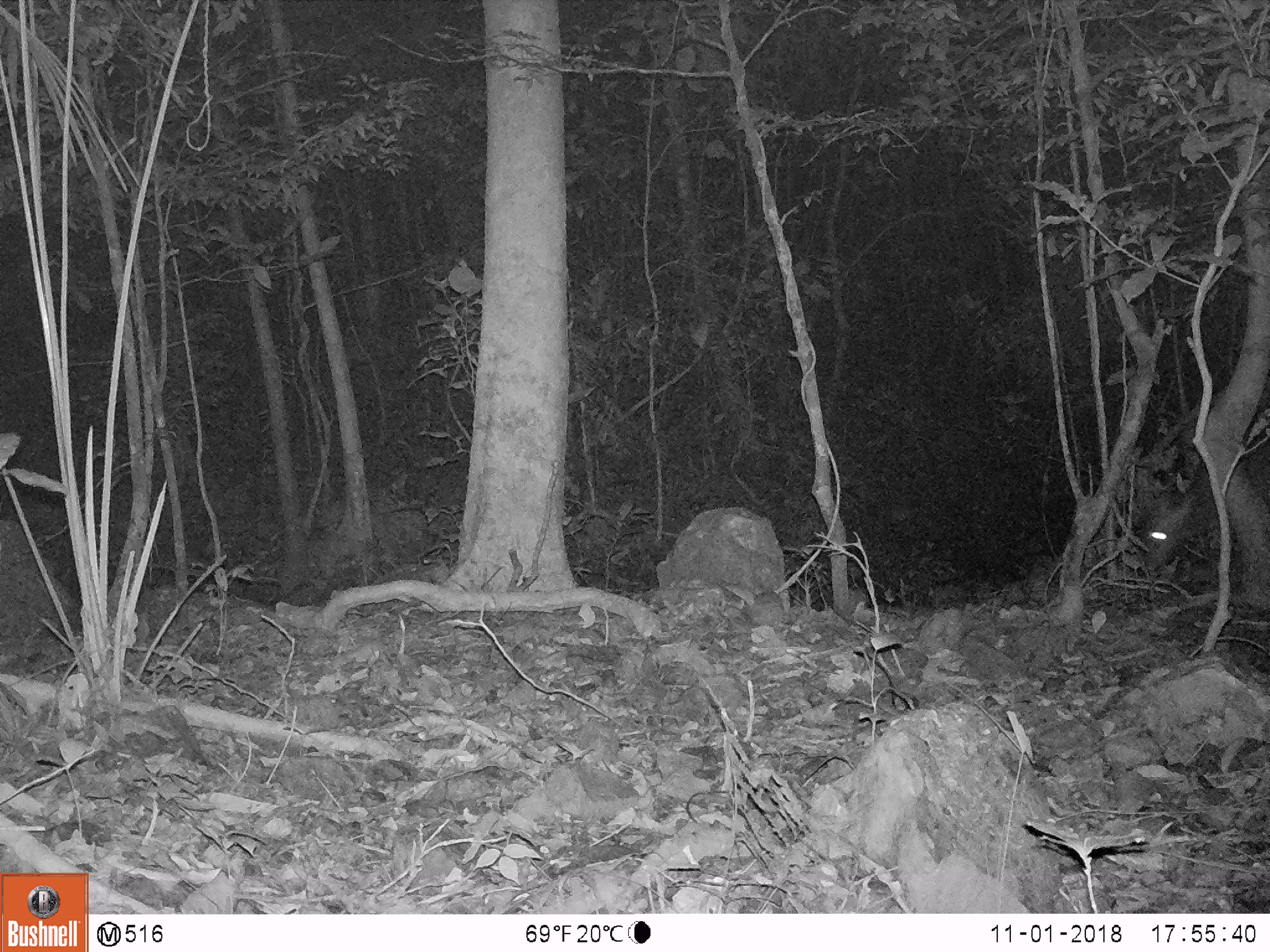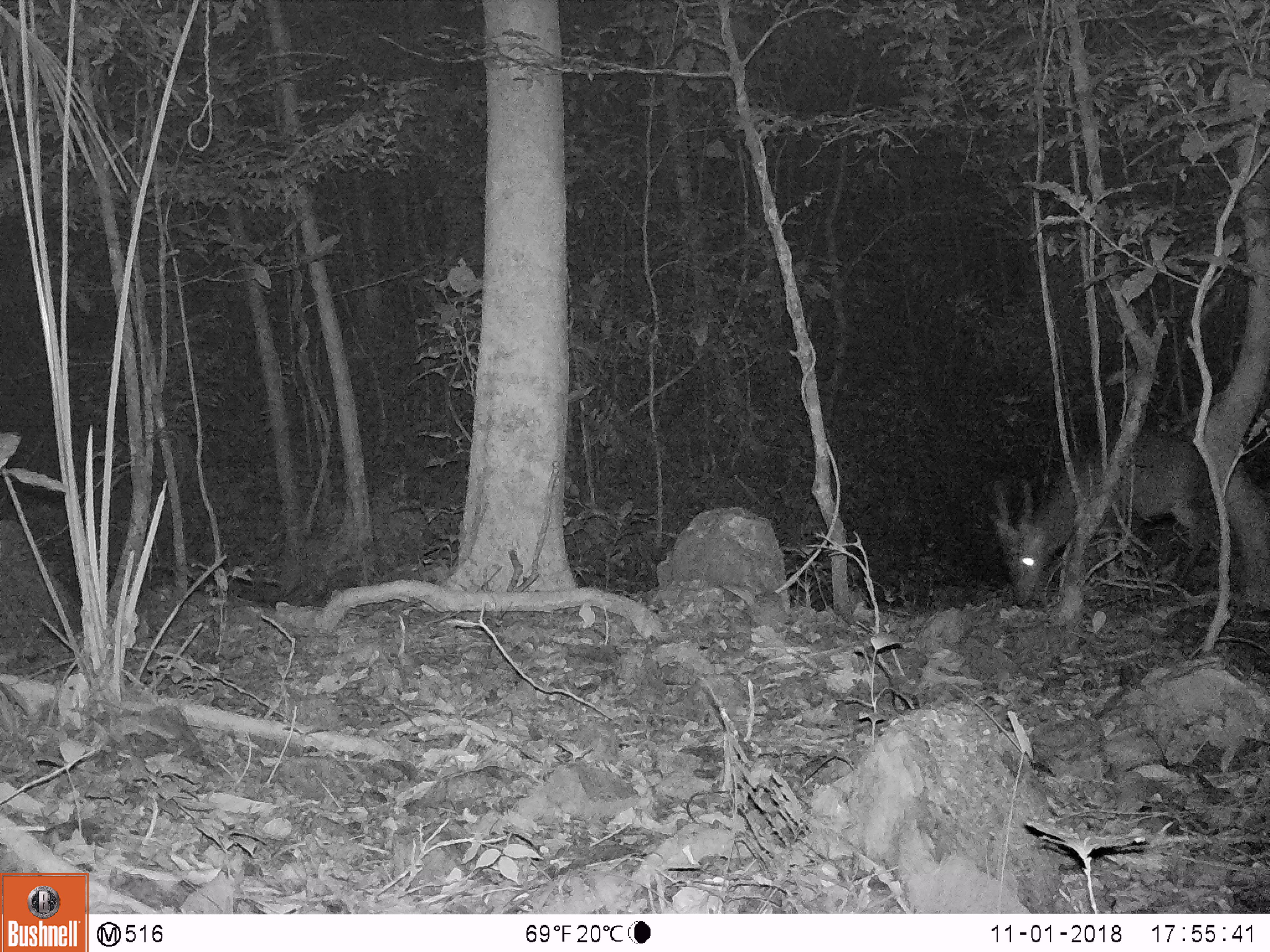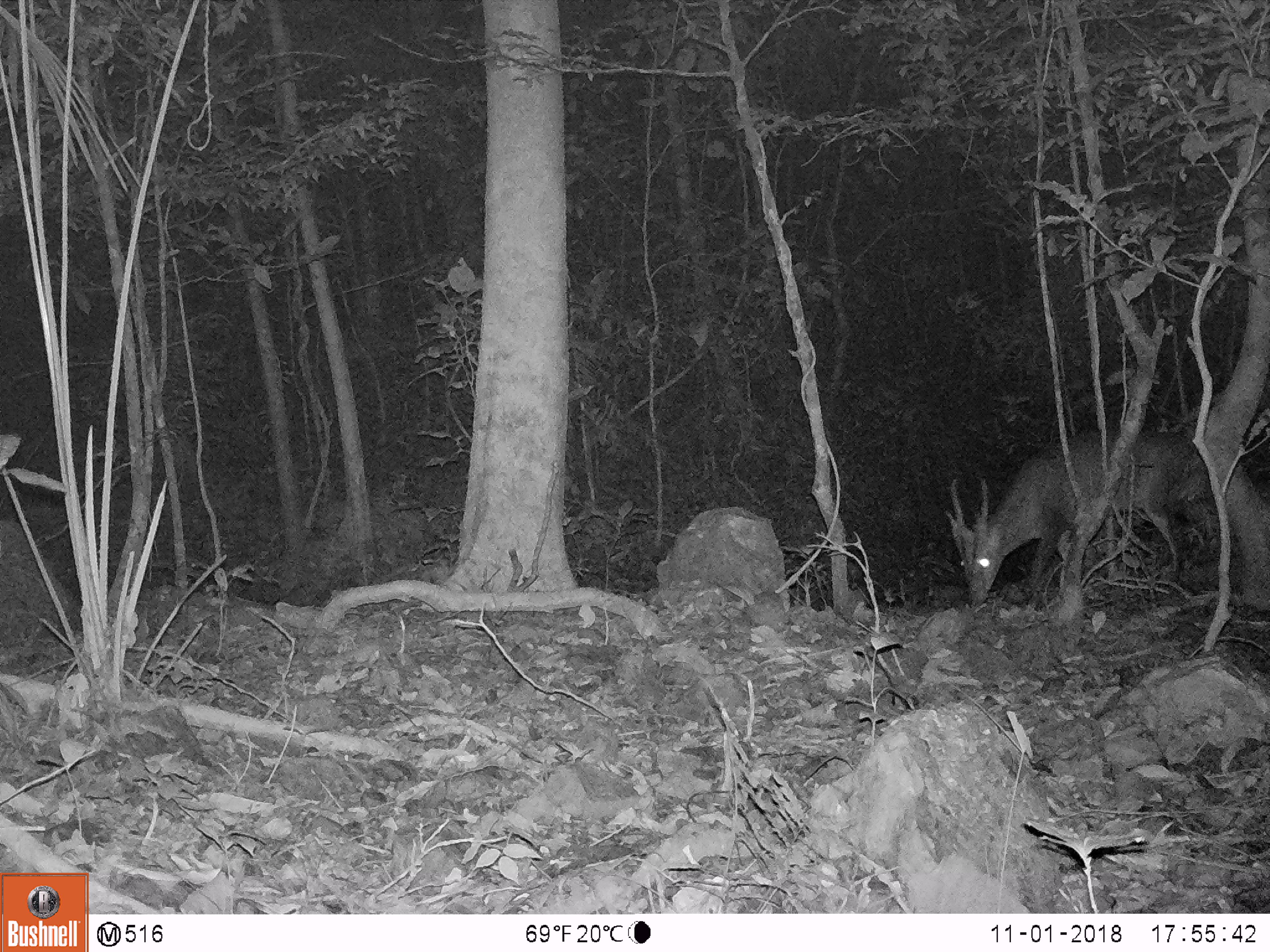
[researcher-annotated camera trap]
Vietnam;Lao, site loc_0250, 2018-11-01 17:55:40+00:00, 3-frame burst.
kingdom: Animalia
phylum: Chordata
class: Mammalia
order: Artiodactyla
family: Cervidae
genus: Muntiacus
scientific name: Muntiacus vuquangensis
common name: large-antlered muntjac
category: large antlered muntjac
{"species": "large antlered muntjac (large-antlered muntjac) (Muntiacus vuquangensis)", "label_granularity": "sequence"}